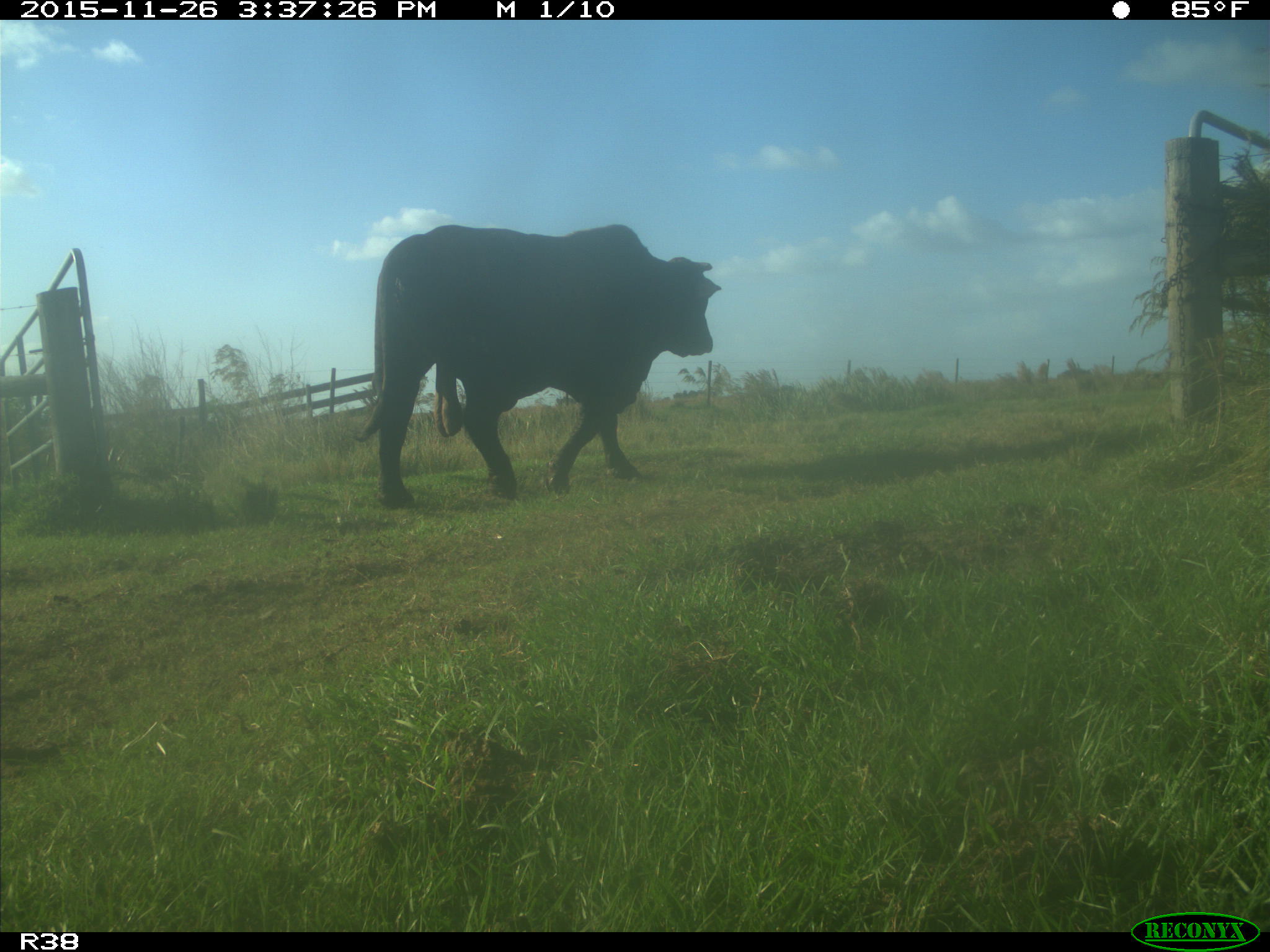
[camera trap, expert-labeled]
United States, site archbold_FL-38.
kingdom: Animalia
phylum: Chordata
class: Mammalia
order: Artiodactyla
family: Bovidae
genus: Bos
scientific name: Bos taurus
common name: domestic cow